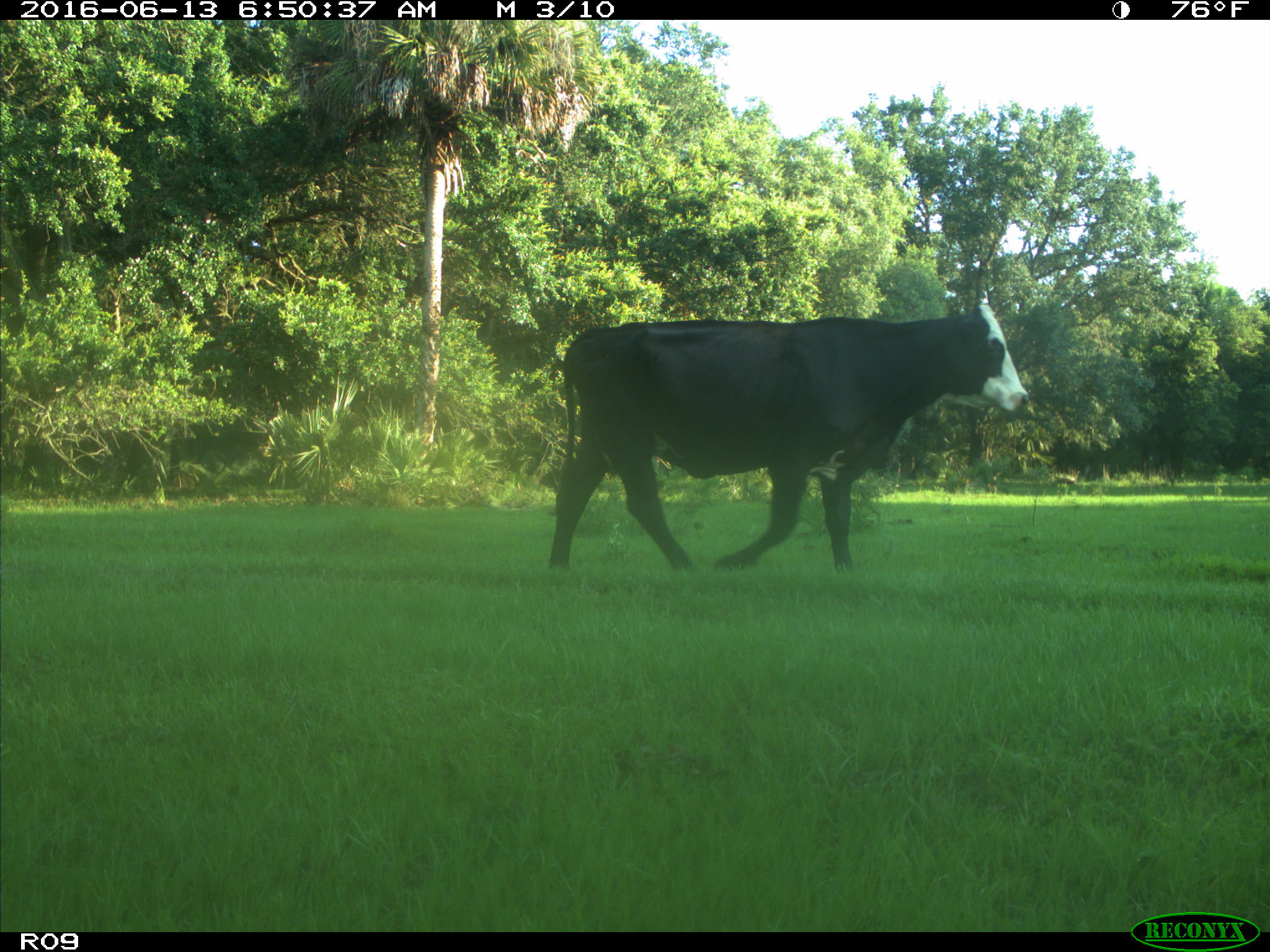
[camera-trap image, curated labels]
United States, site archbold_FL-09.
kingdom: Animalia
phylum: Chordata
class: Mammalia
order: Artiodactyla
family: Bovidae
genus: Bos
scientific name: Bos taurus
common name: domestic cow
Bos taurus (domestic cow).